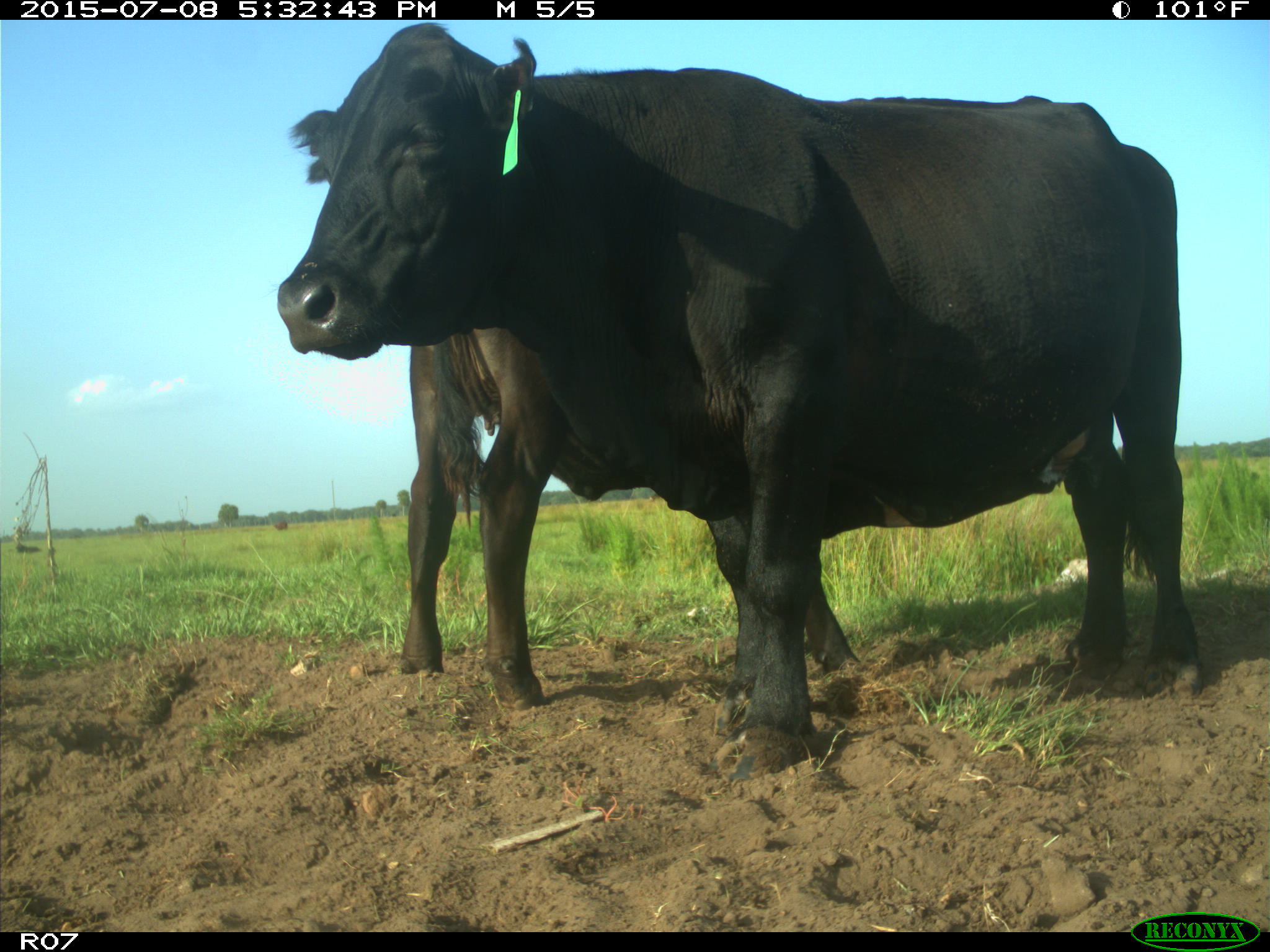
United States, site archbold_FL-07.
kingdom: Animalia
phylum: Chordata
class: Mammalia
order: Artiodactyla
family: Bovidae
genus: Bos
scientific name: Bos taurus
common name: domestic cow